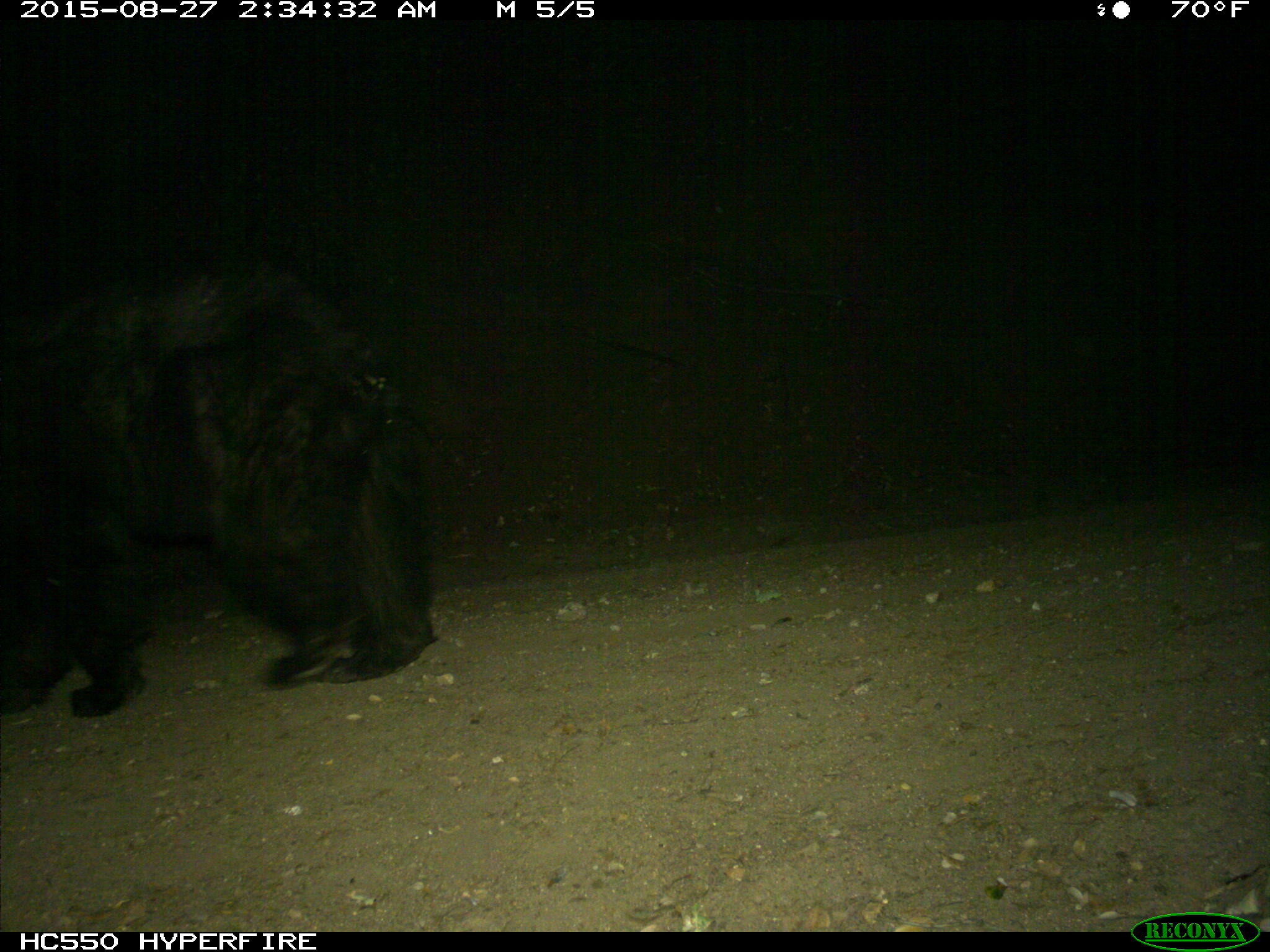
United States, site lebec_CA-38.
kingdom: Animalia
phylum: Chordata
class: Mammalia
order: Carnivora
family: Ursidae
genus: Ursus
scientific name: Ursus americanus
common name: american black bear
Ursus americanus (american black bear).